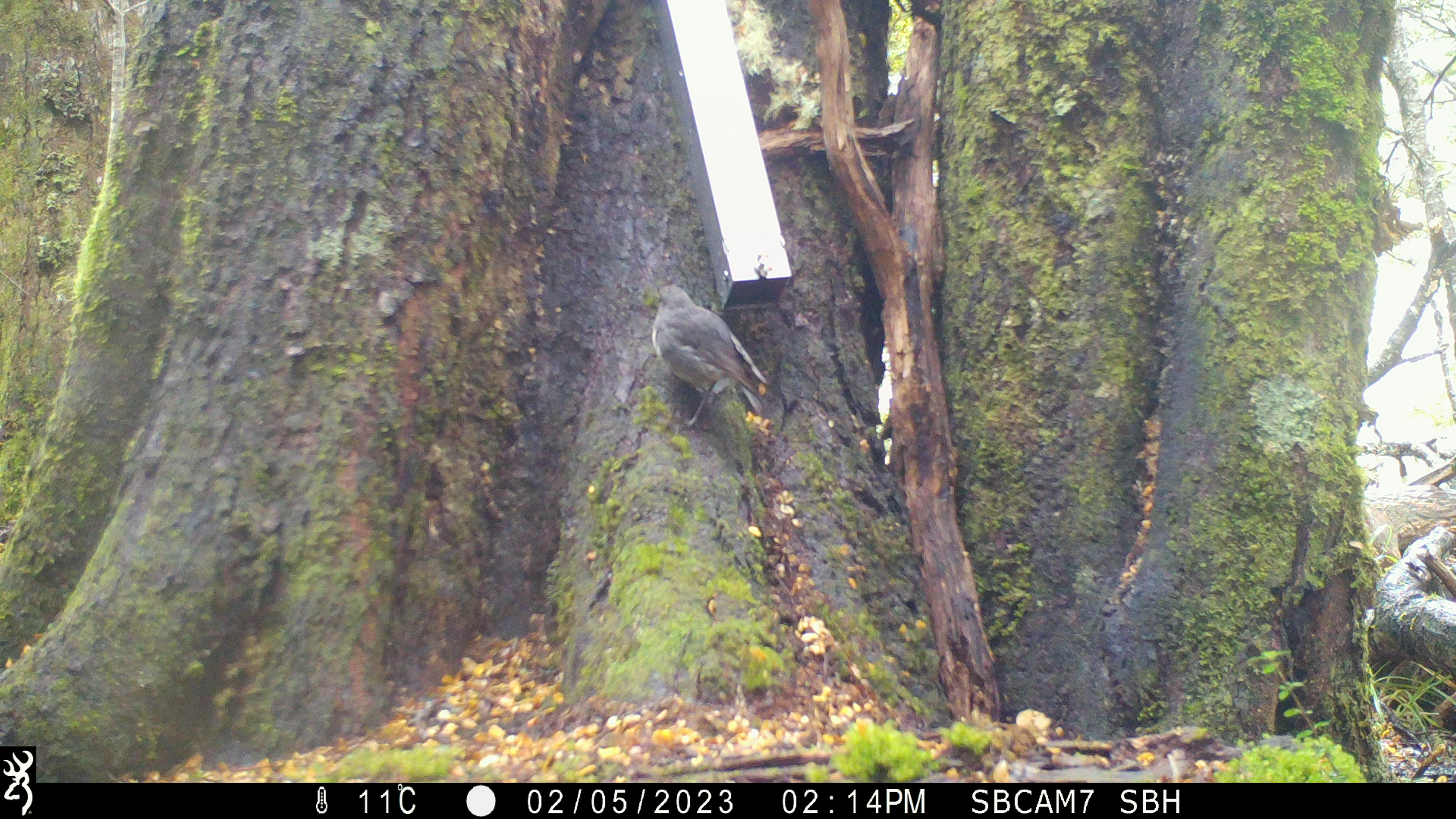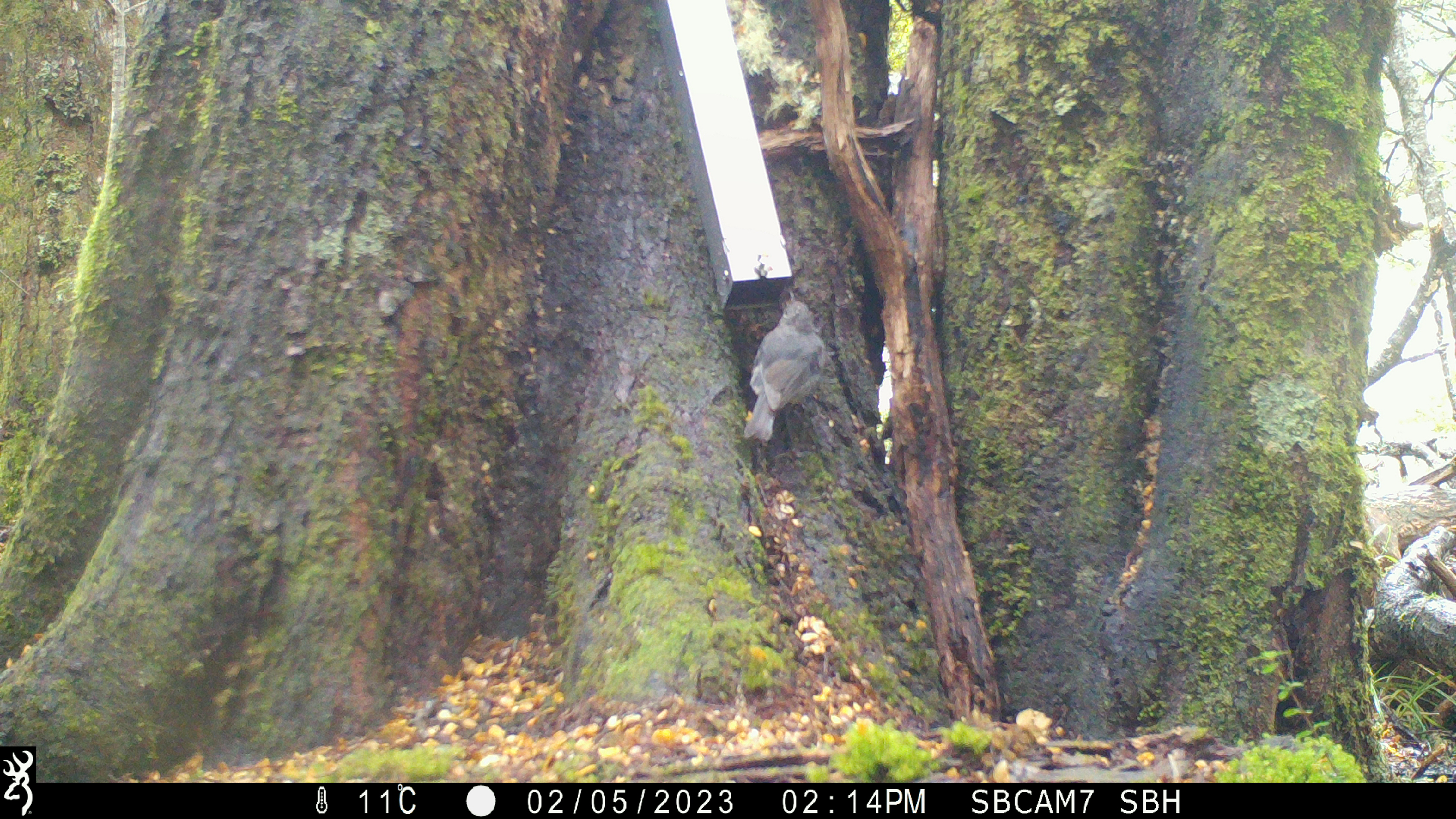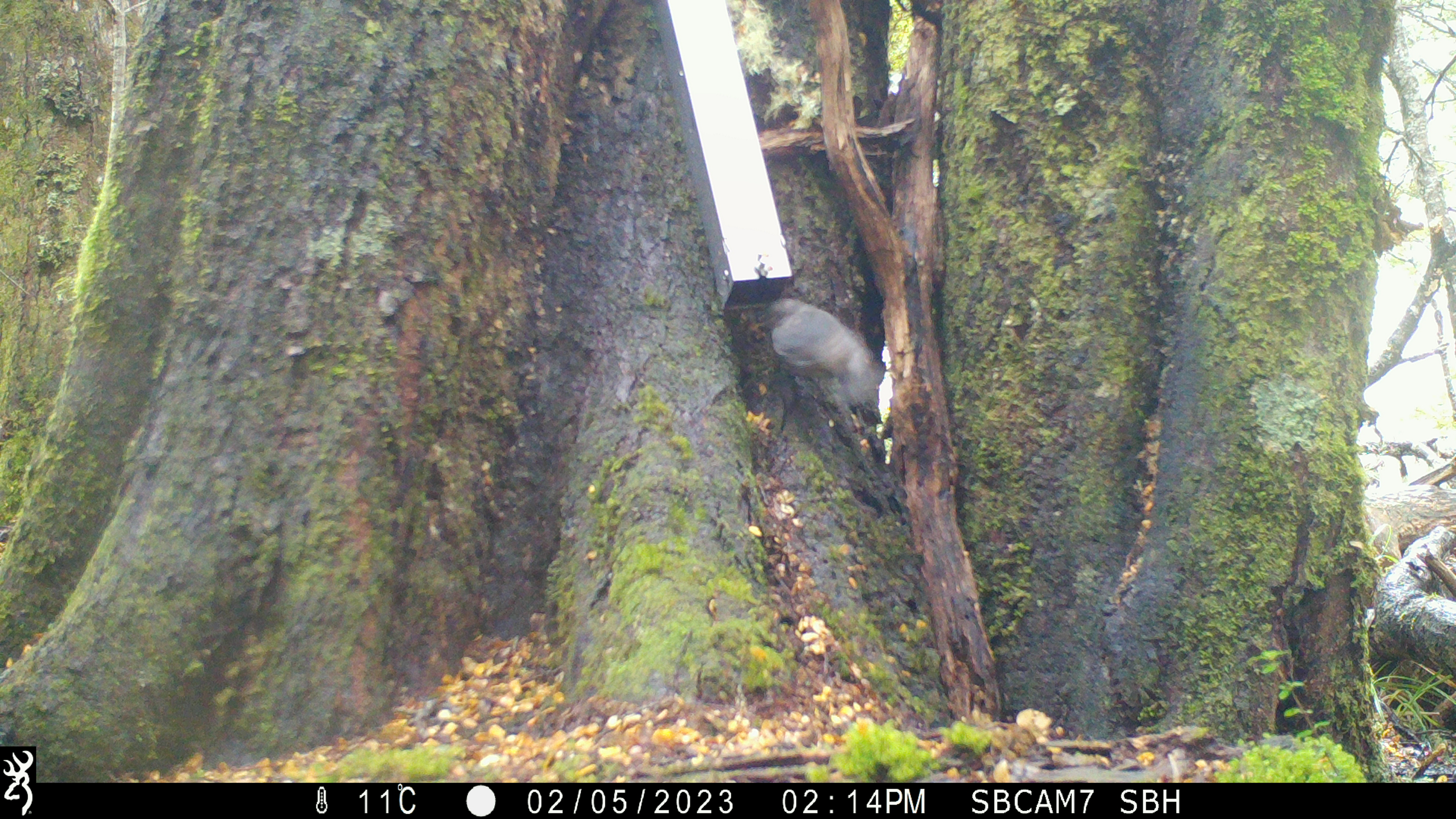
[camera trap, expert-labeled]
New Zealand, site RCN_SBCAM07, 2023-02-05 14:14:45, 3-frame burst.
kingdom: Animalia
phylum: Chordata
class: Aves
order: Passeriformes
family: Petroicidae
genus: Petroica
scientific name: Petroica australis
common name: new zealand robin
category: robin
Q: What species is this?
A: Robin (new zealand robin) (Petroica australis).